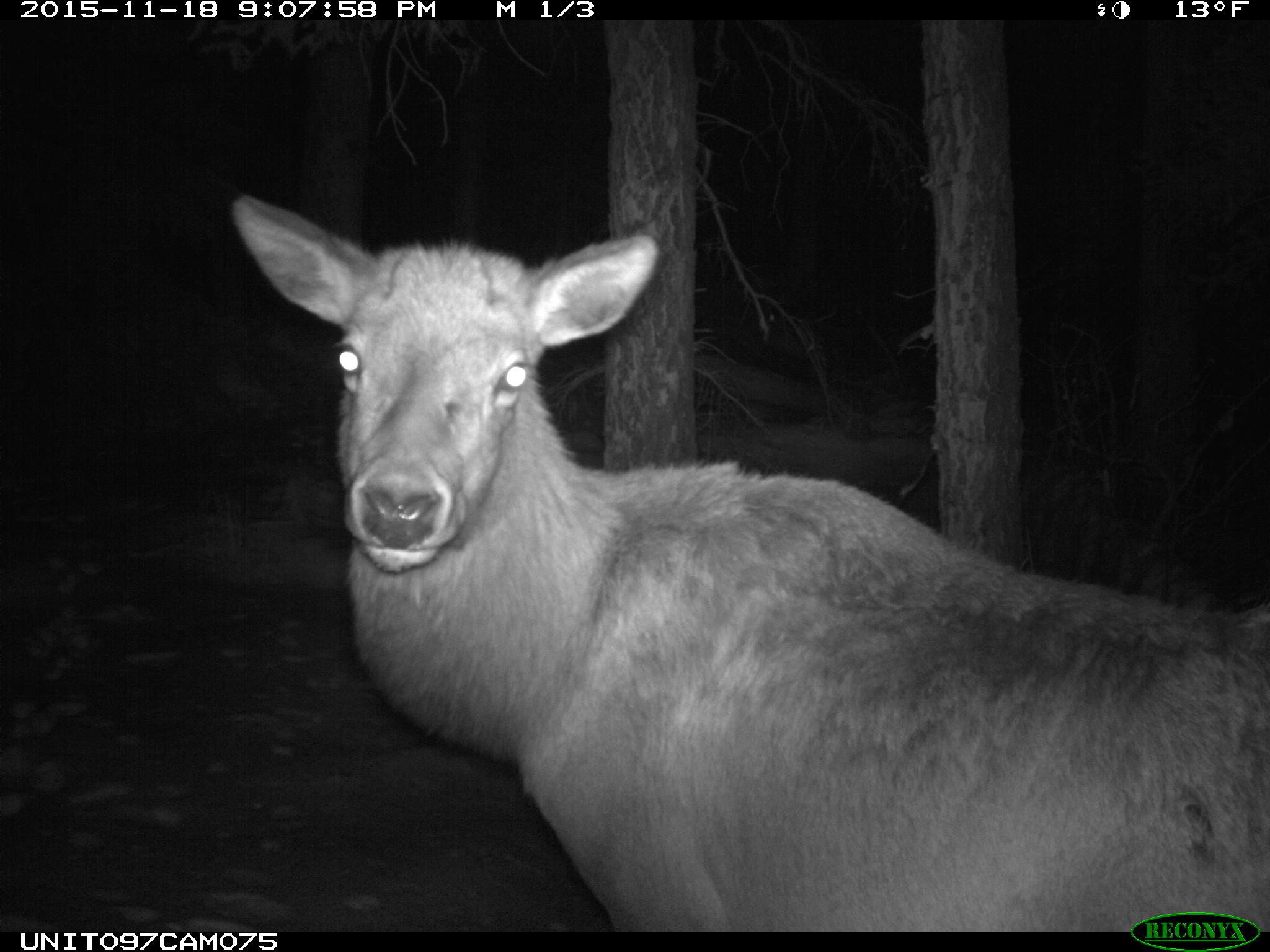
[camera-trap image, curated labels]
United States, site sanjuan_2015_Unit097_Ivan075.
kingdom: Animalia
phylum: Chordata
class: Mammalia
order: Artiodactyla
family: Cervidae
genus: Cervus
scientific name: Cervus elaphus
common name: red deer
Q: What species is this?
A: Cervus elaphus (red deer).